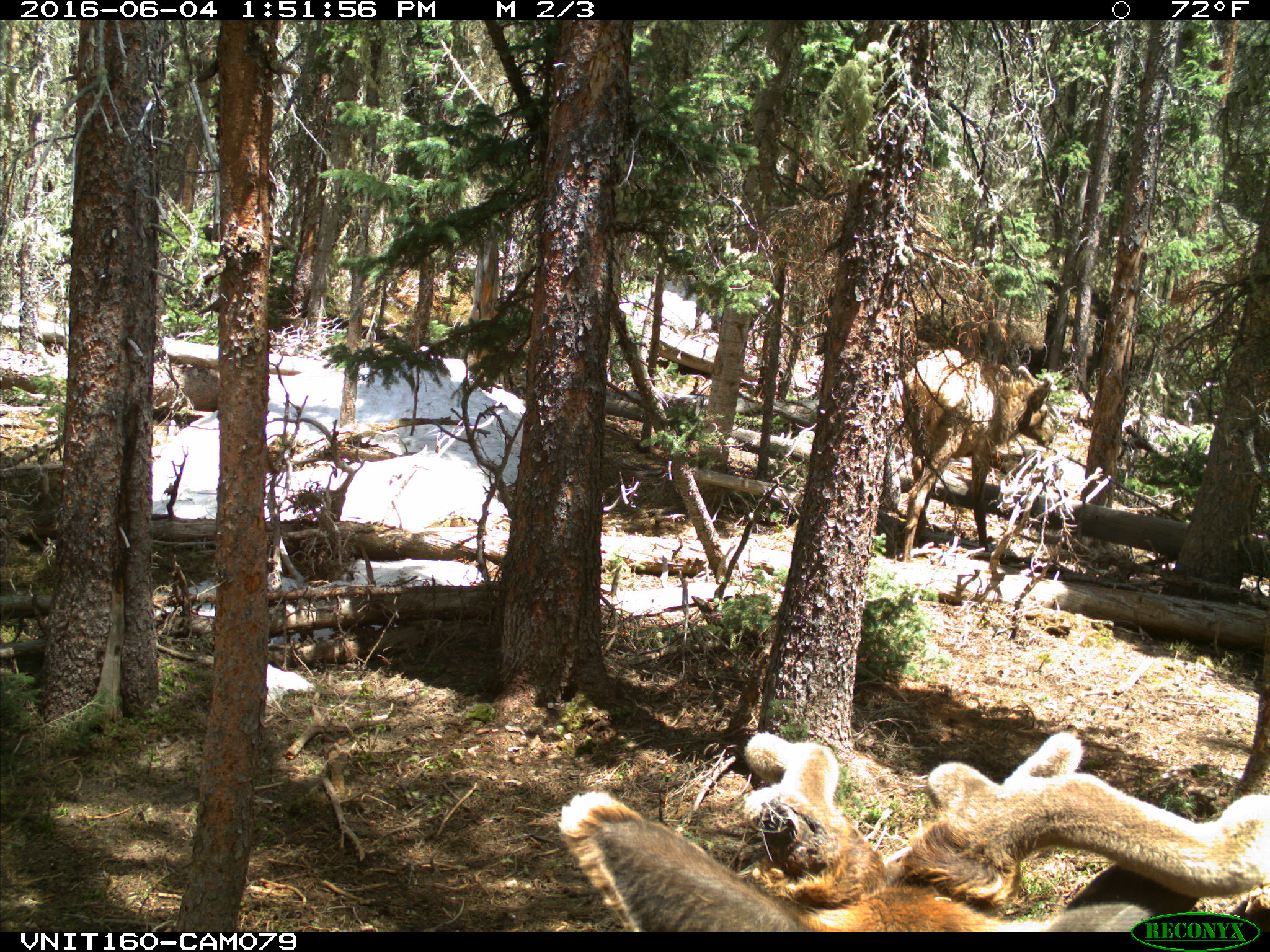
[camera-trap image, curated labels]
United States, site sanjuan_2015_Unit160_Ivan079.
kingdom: Animalia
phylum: Chordata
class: Mammalia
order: Artiodactyla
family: Cervidae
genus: Cervus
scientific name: Cervus elaphus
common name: red deer